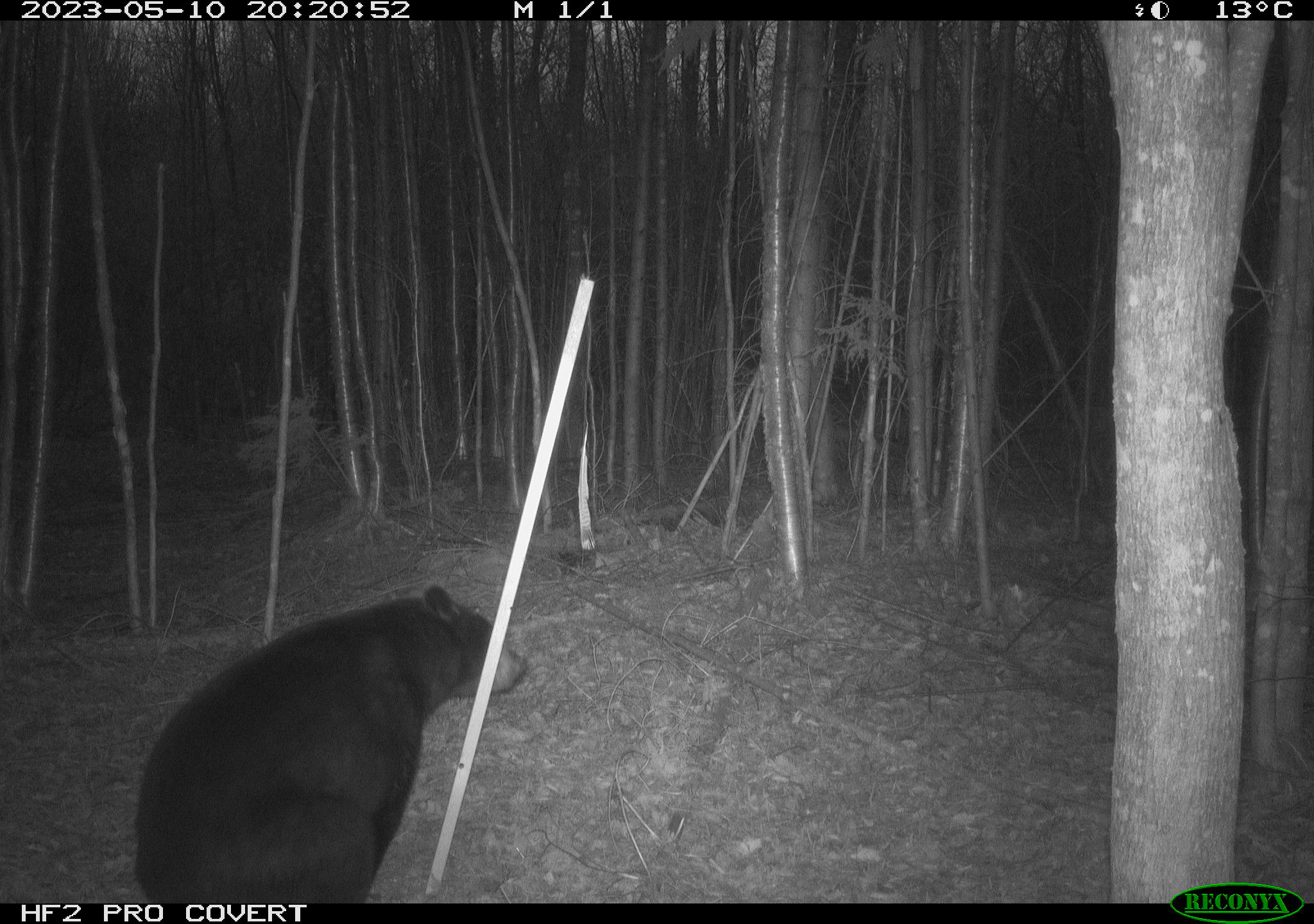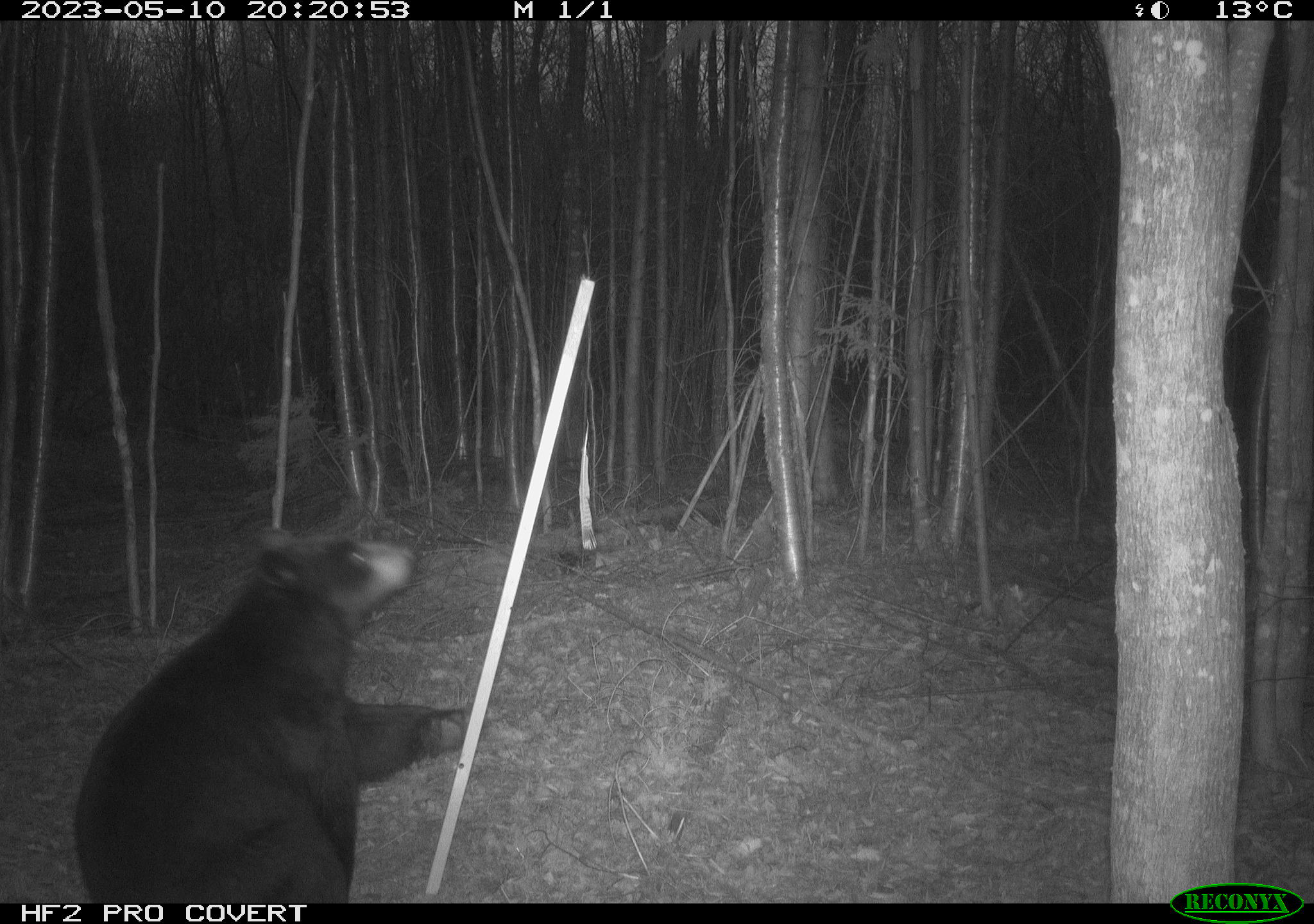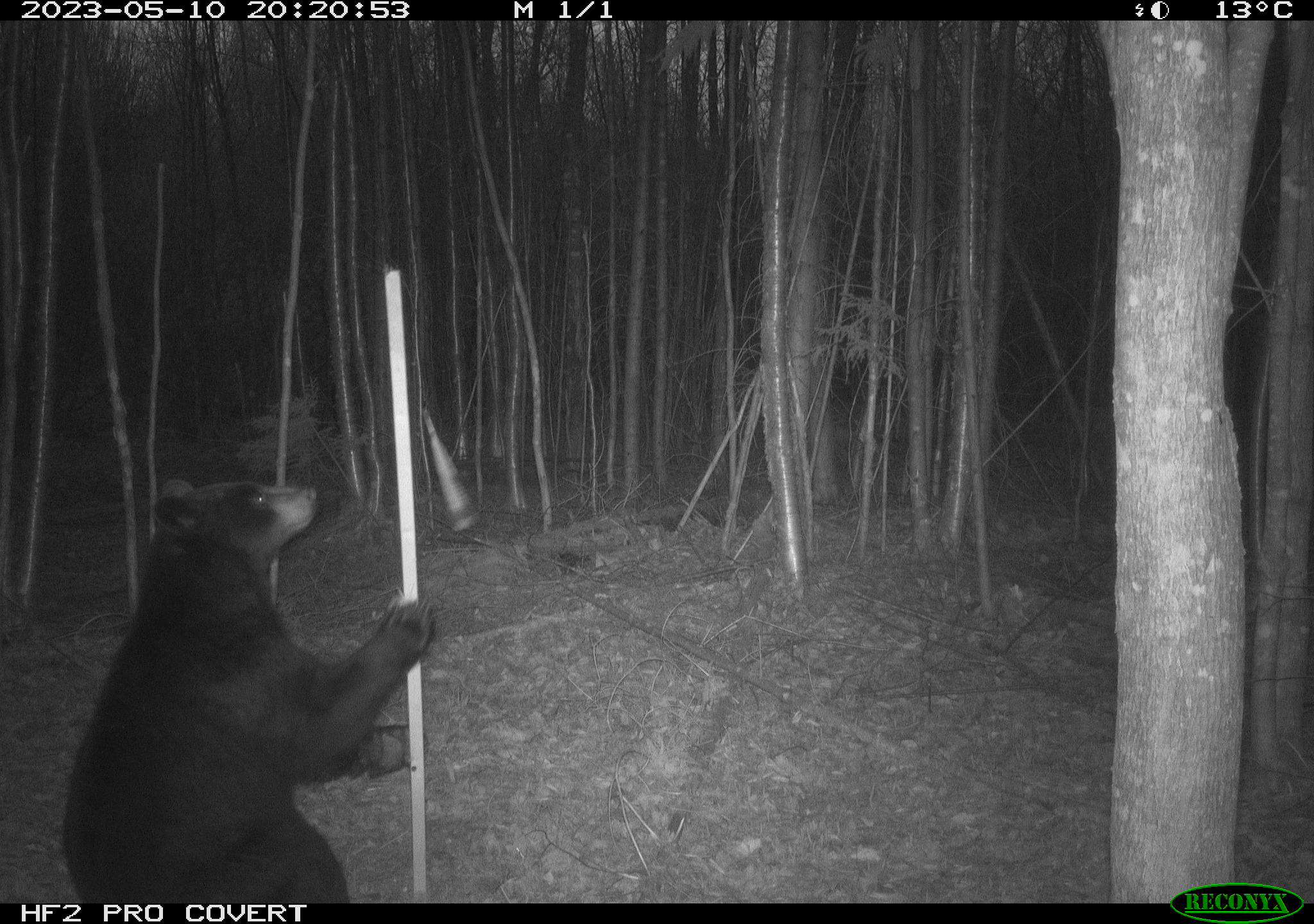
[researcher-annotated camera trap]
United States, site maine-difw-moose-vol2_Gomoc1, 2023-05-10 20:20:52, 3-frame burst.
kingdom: Animalia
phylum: Chordata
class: Mammalia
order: Carnivora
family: Ursidae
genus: Ursus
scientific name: Ursus americanus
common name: black bear